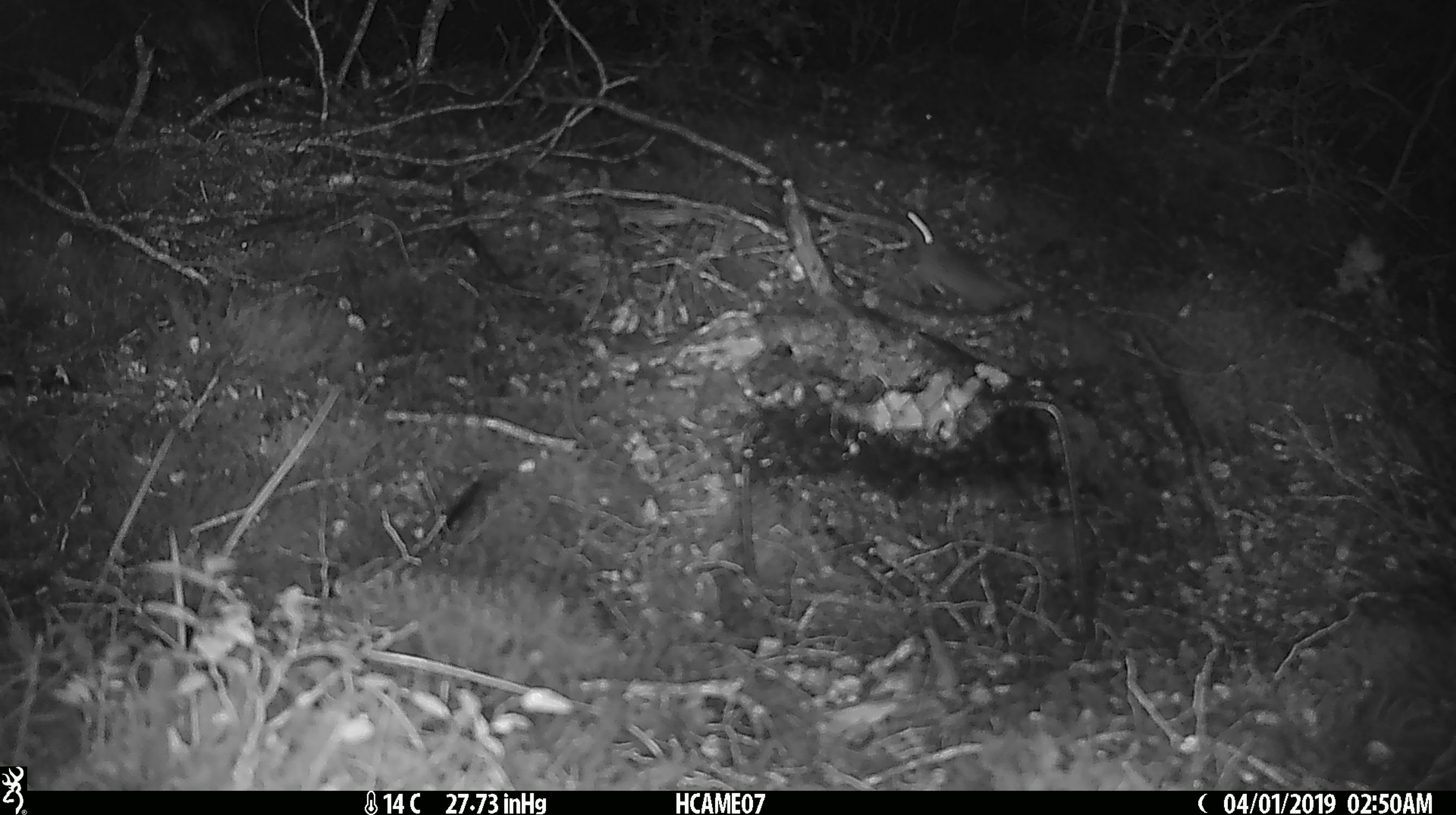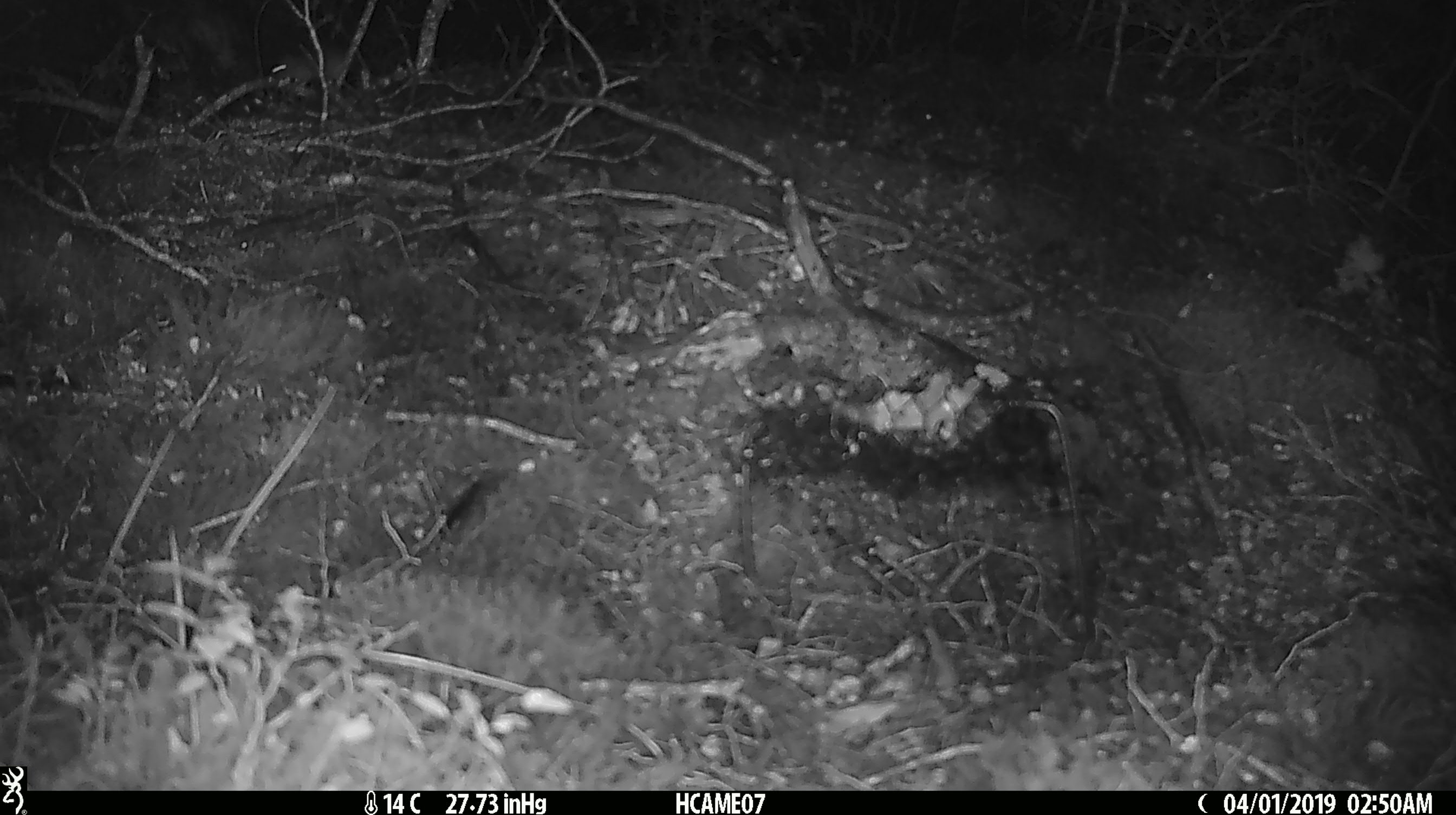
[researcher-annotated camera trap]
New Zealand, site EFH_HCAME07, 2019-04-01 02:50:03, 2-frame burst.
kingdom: Animalia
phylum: Chordata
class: Mammalia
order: Rodentia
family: Muridae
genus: Mus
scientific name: Mus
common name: mouse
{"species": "mouse (Mus)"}